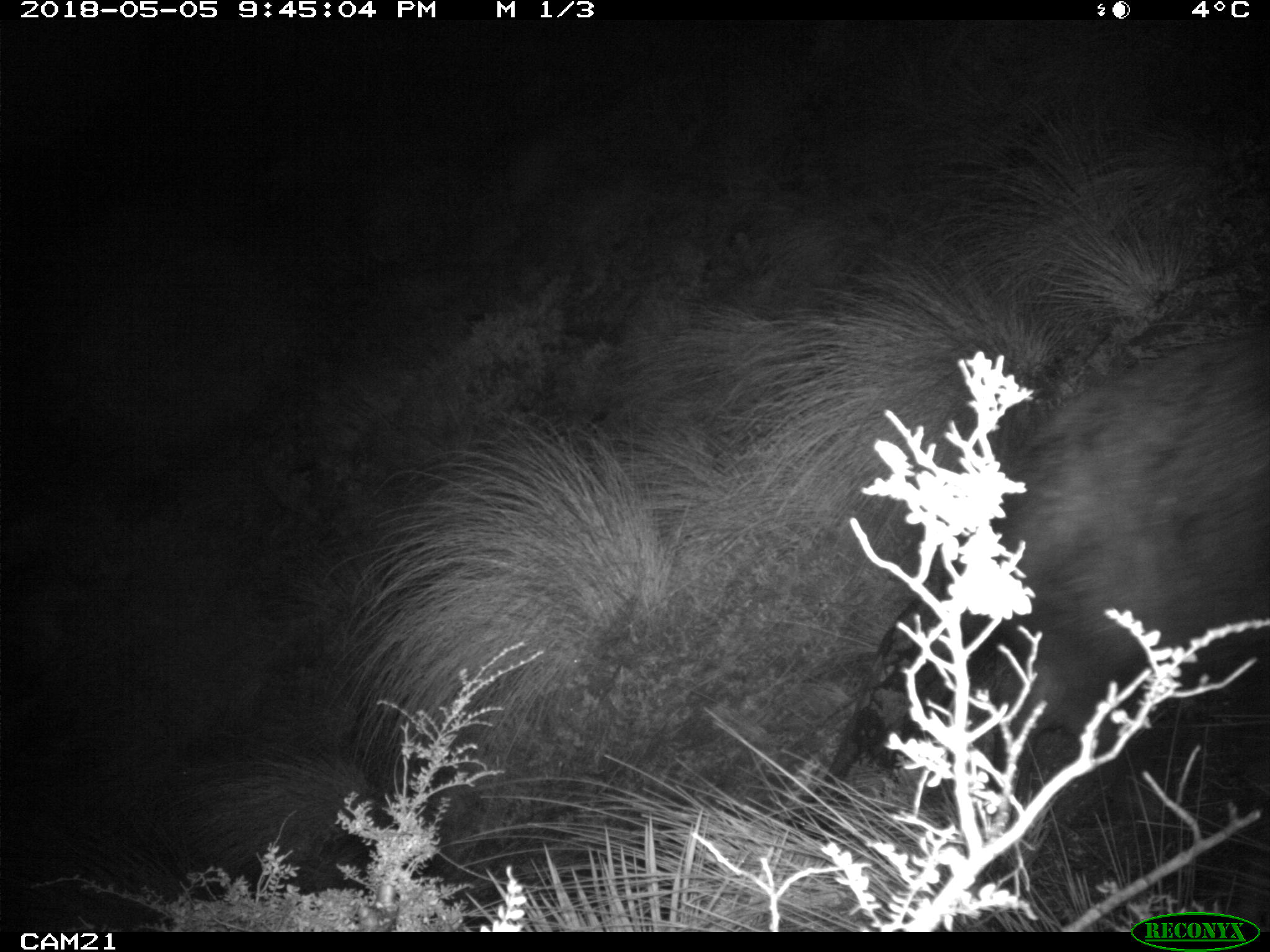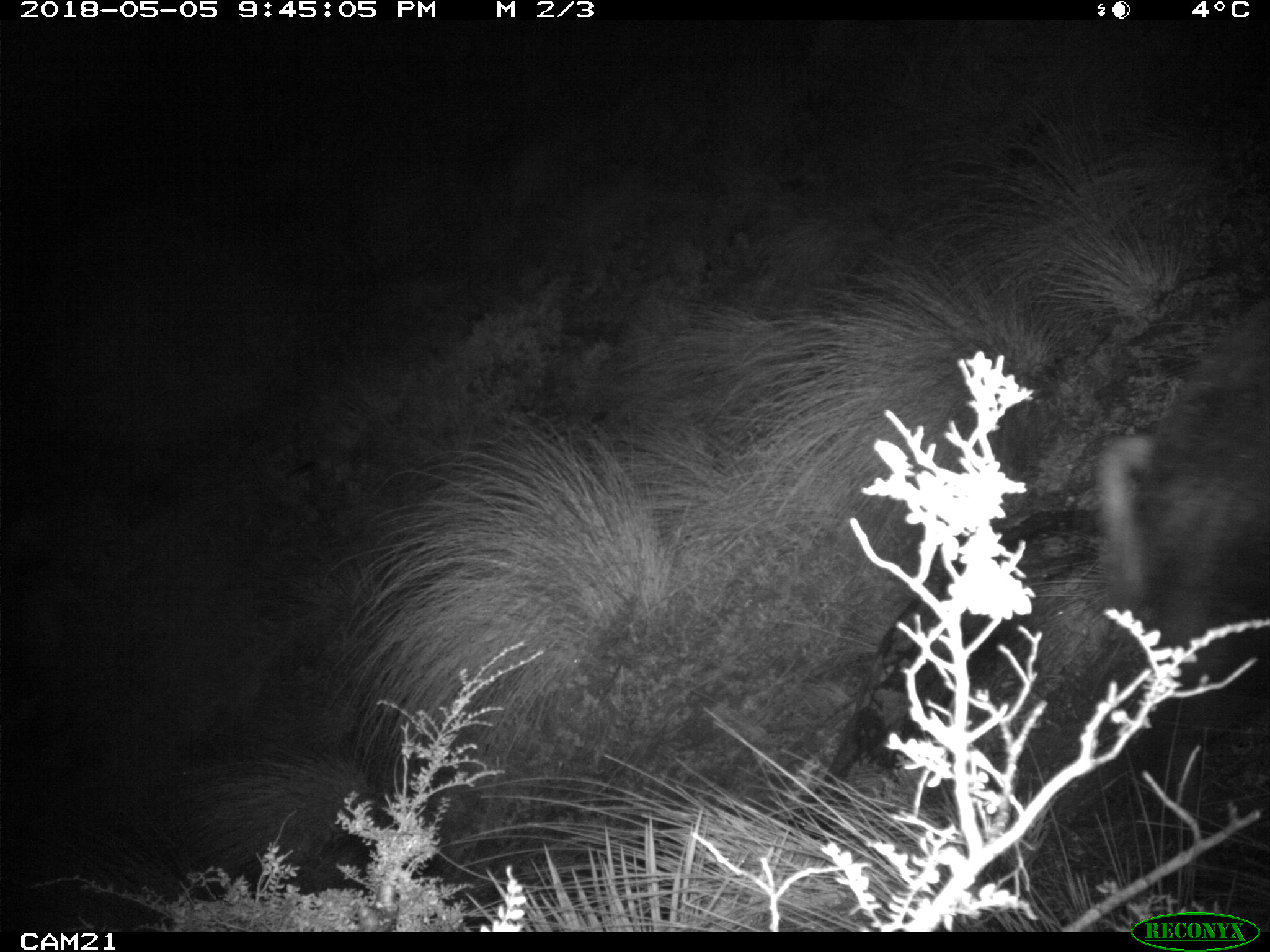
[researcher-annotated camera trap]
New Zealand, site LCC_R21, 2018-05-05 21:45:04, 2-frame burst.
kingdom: Animalia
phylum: Chordata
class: Mammalia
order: Artiodactyla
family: Suidae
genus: Sus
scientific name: Sus scrofa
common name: pig